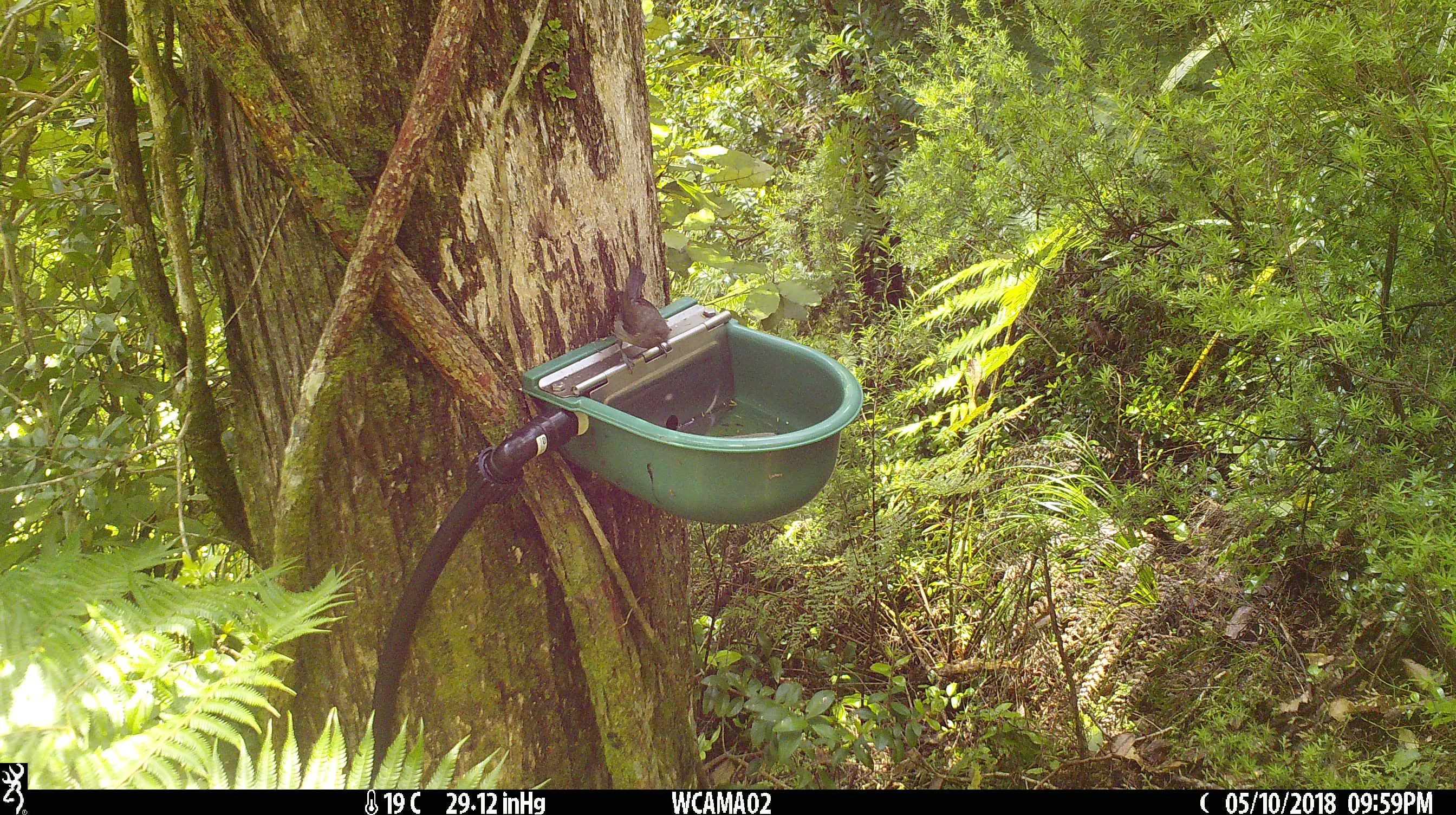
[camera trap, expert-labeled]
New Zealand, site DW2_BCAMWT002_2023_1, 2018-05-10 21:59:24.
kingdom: Animalia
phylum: Chordata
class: Aves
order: Passeriformes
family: Meliphagidae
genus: Anthornis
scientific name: Anthornis melanura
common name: new zealand bellbird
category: bellbird